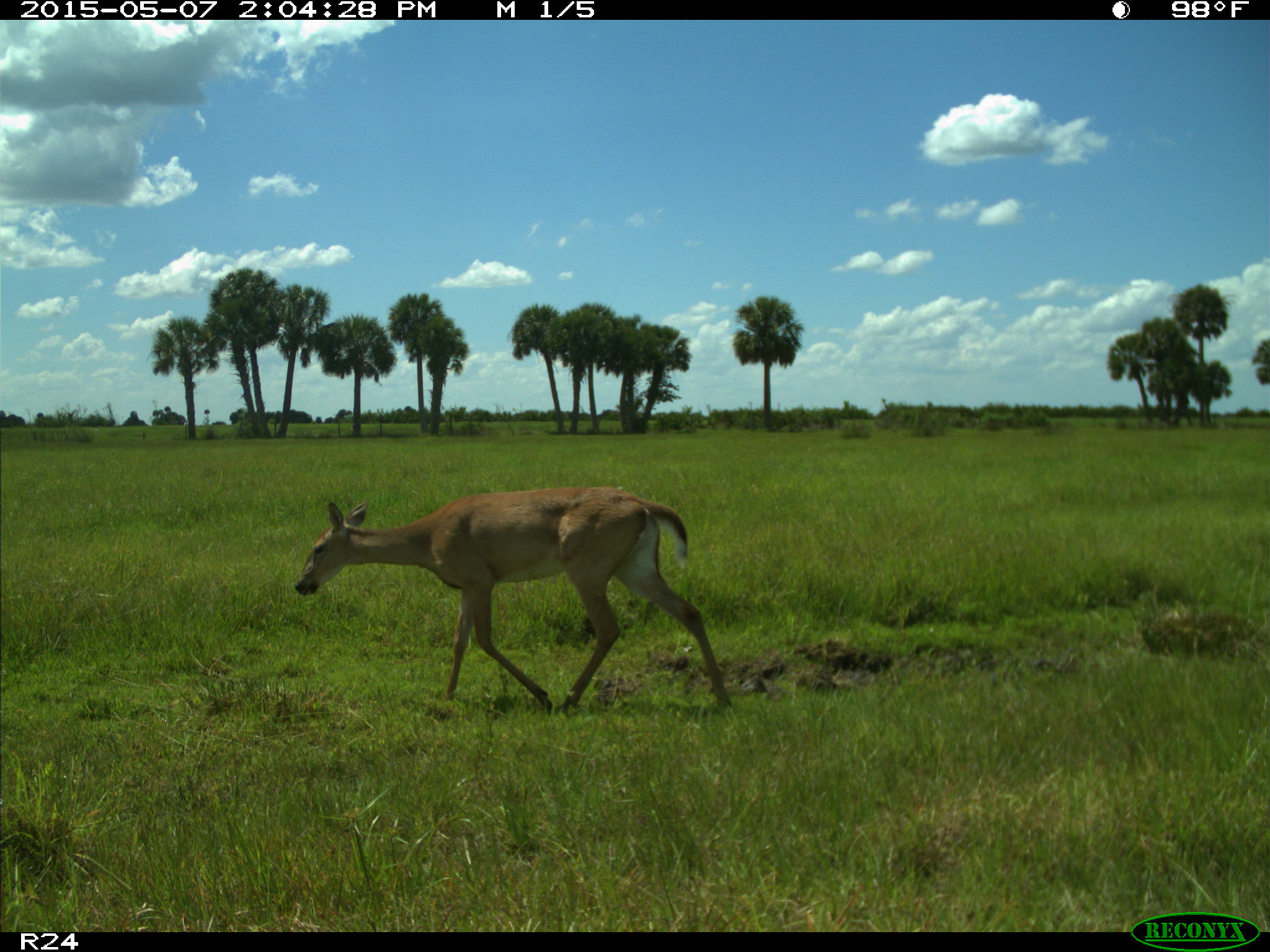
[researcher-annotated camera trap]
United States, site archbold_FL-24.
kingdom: Animalia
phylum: Chordata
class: Mammalia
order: Artiodactyla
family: Bovidae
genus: Bos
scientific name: Bos taurus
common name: domestic cow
Bos taurus (domestic cow).